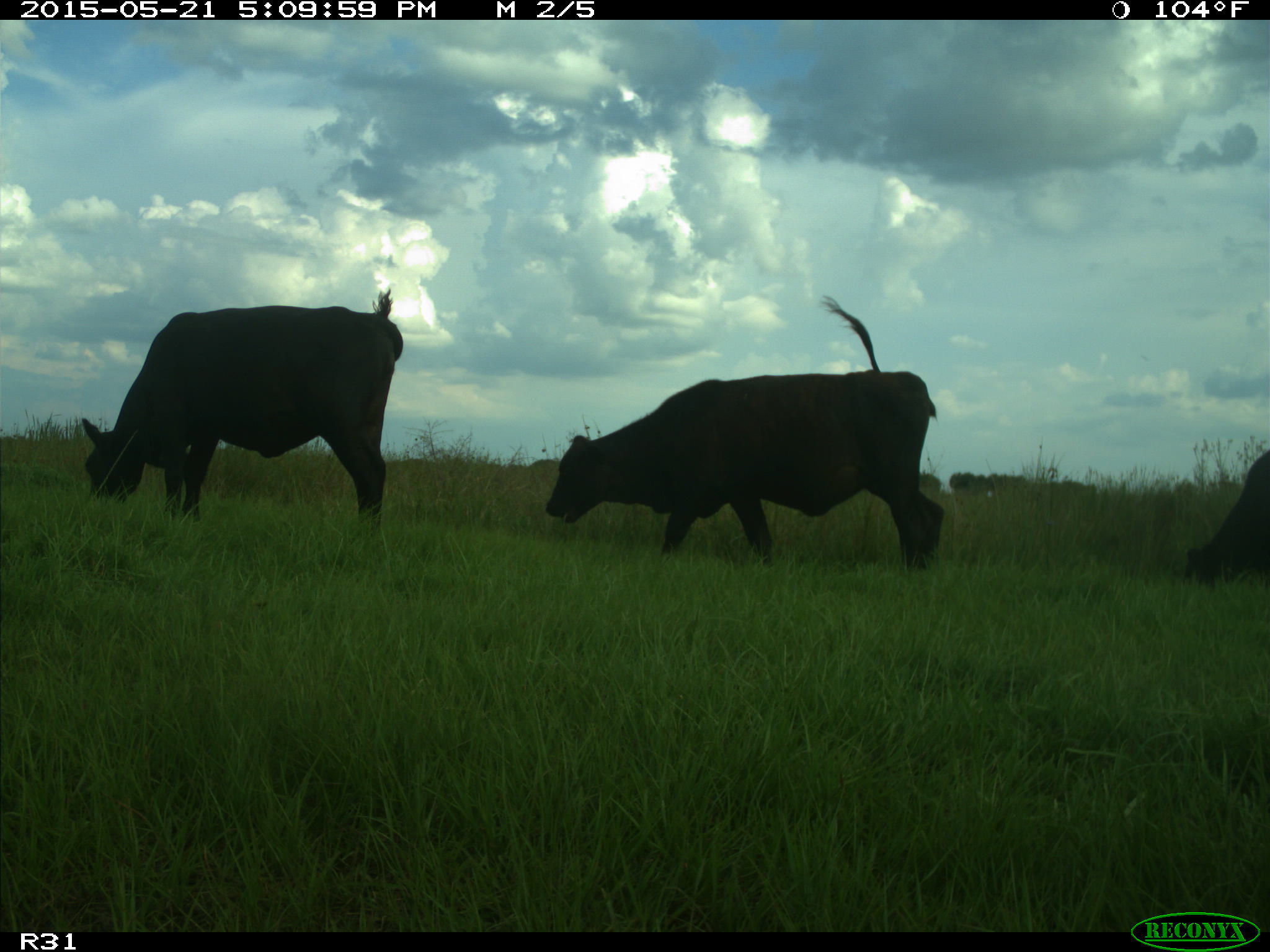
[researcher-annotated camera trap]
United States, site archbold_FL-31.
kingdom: Animalia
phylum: Chordata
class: Mammalia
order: Artiodactyla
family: Bovidae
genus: Bos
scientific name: Bos taurus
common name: domestic cow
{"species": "Bos taurus (domestic cow)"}